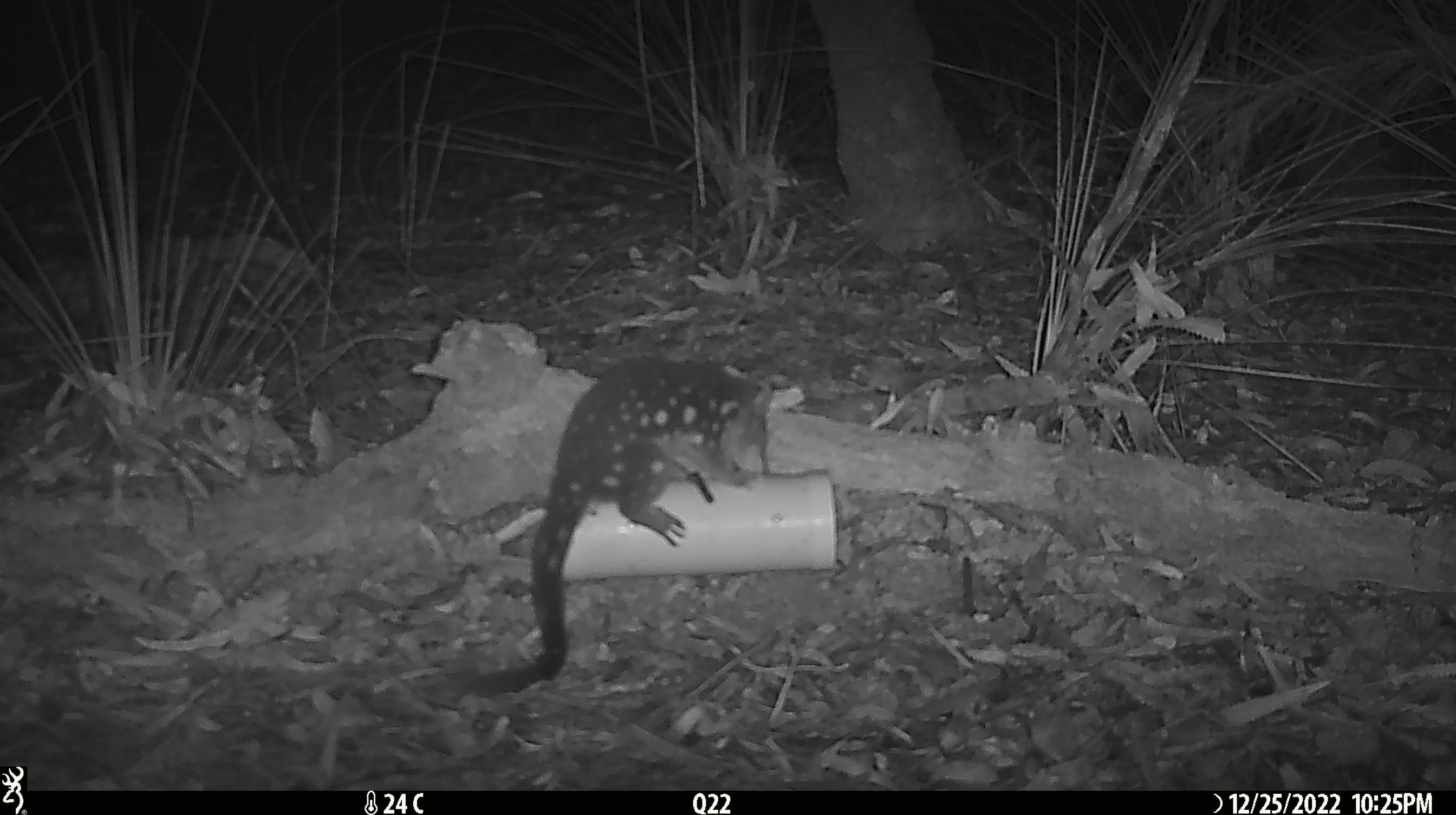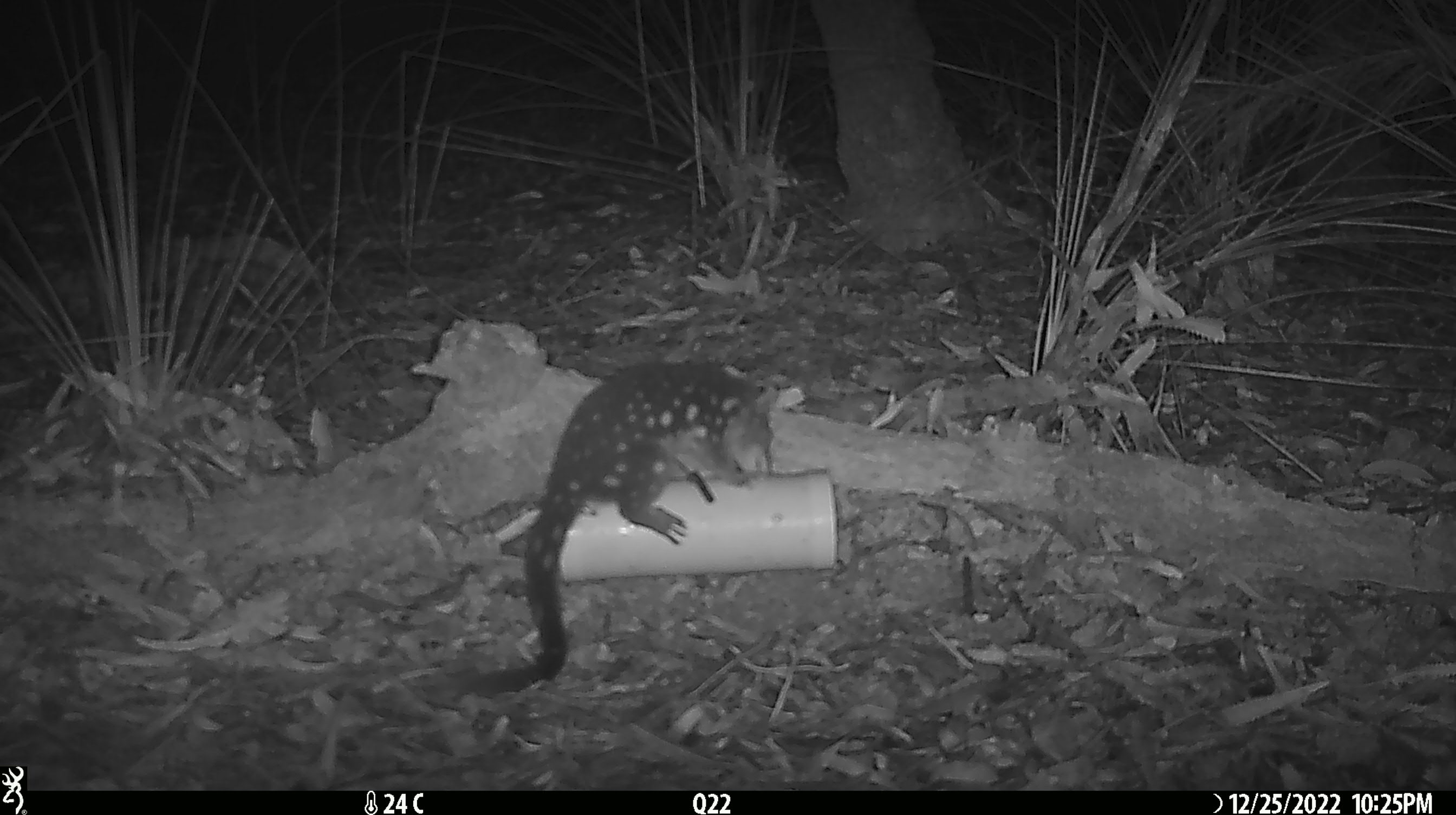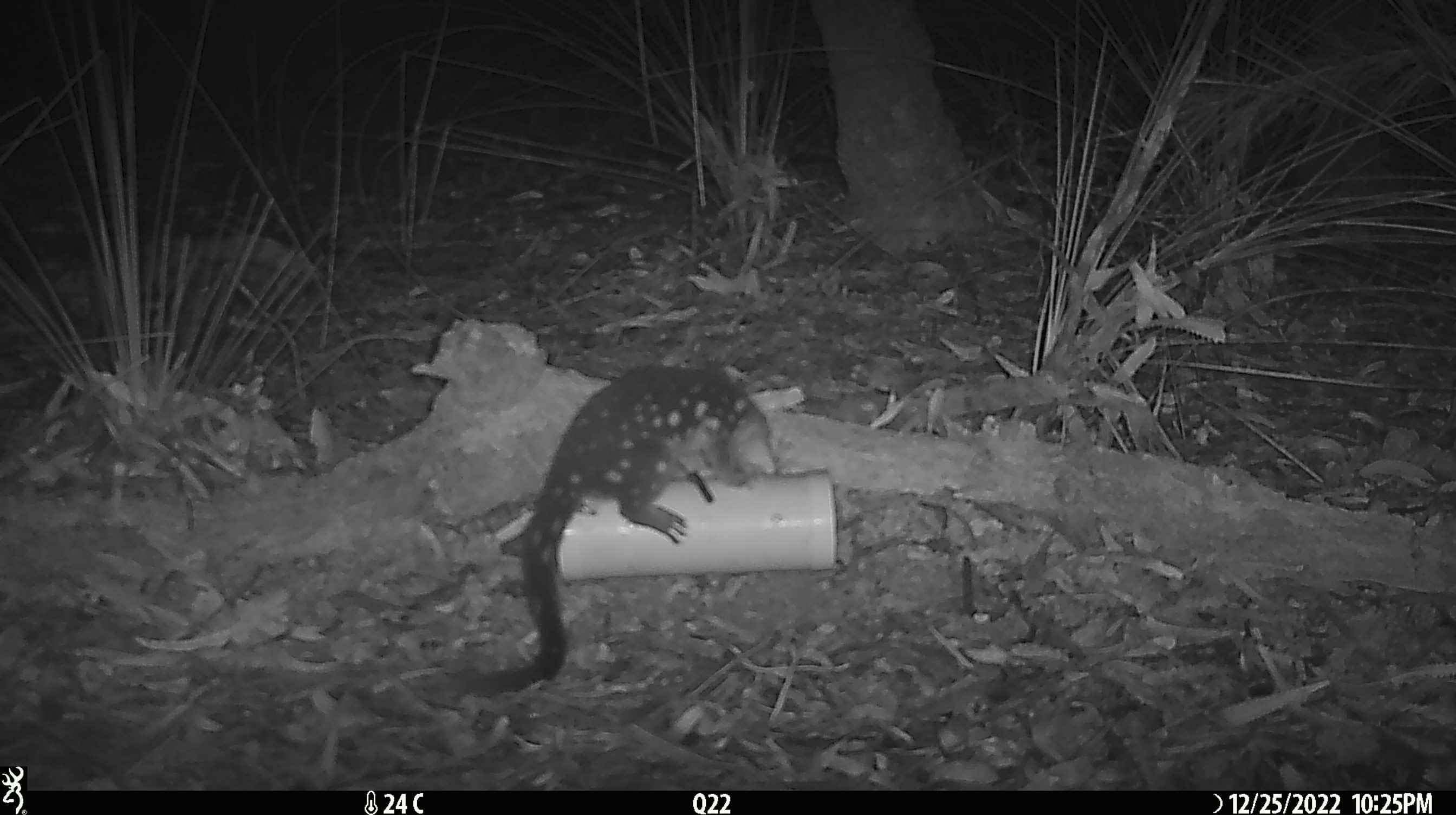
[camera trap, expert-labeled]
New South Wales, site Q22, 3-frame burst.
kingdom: Animalia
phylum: Chordata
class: Mammalia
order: Dasyuromorphia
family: Dasyuridae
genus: Dasyurus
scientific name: Dasyurus maculatus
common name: spotted-tailed quoll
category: quoll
Quoll (spotted-tailed quoll) (Dasyurus maculatus).